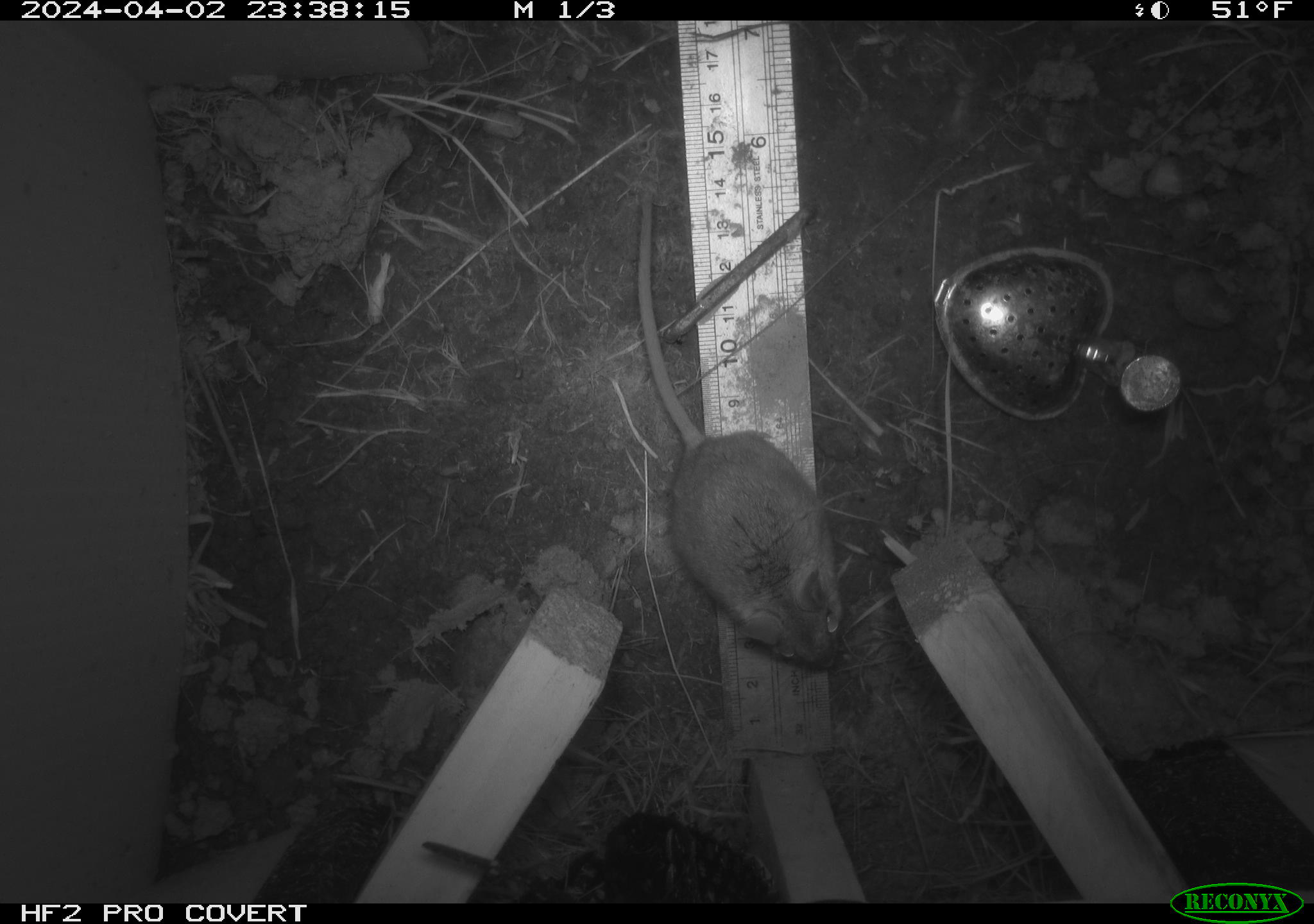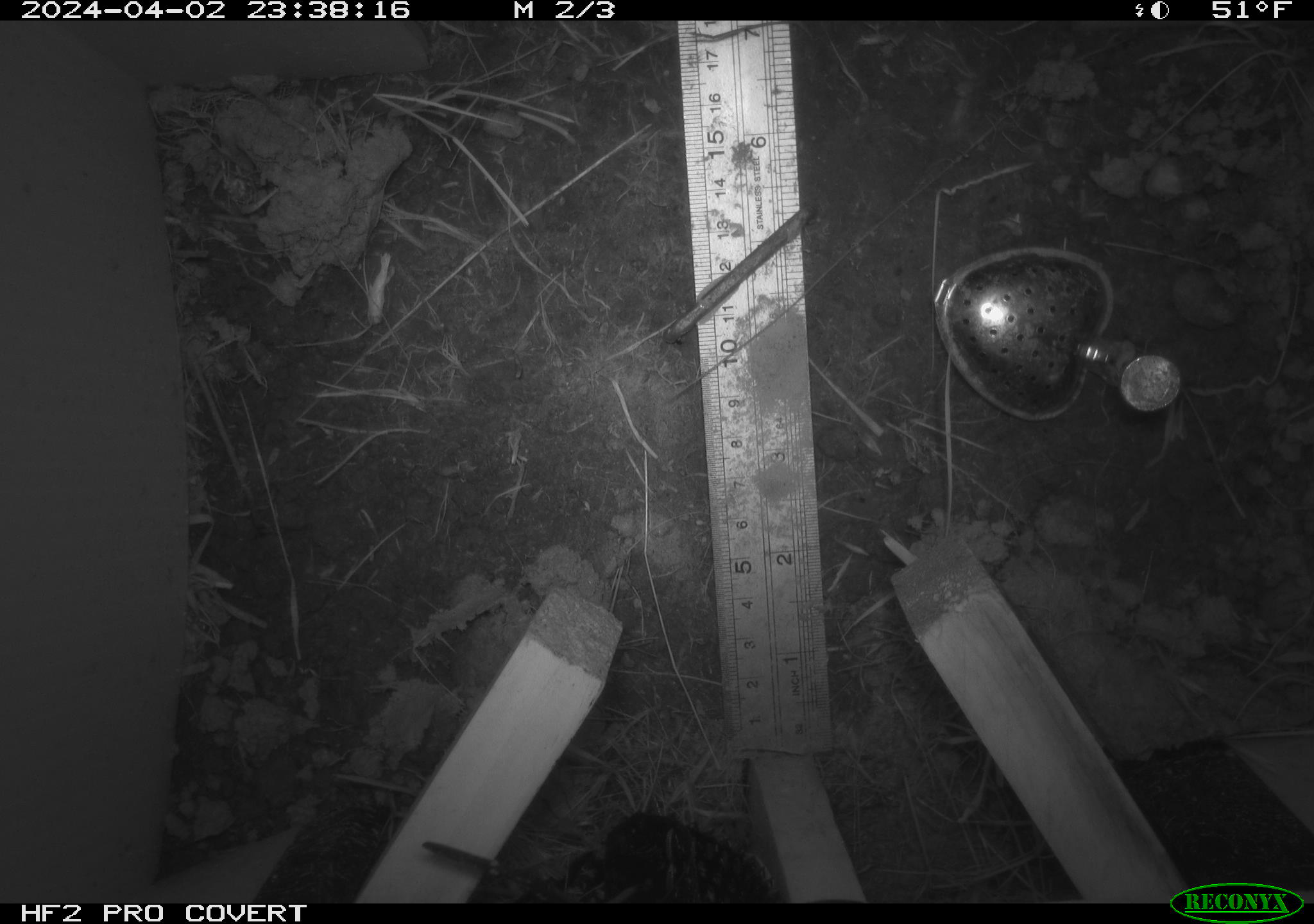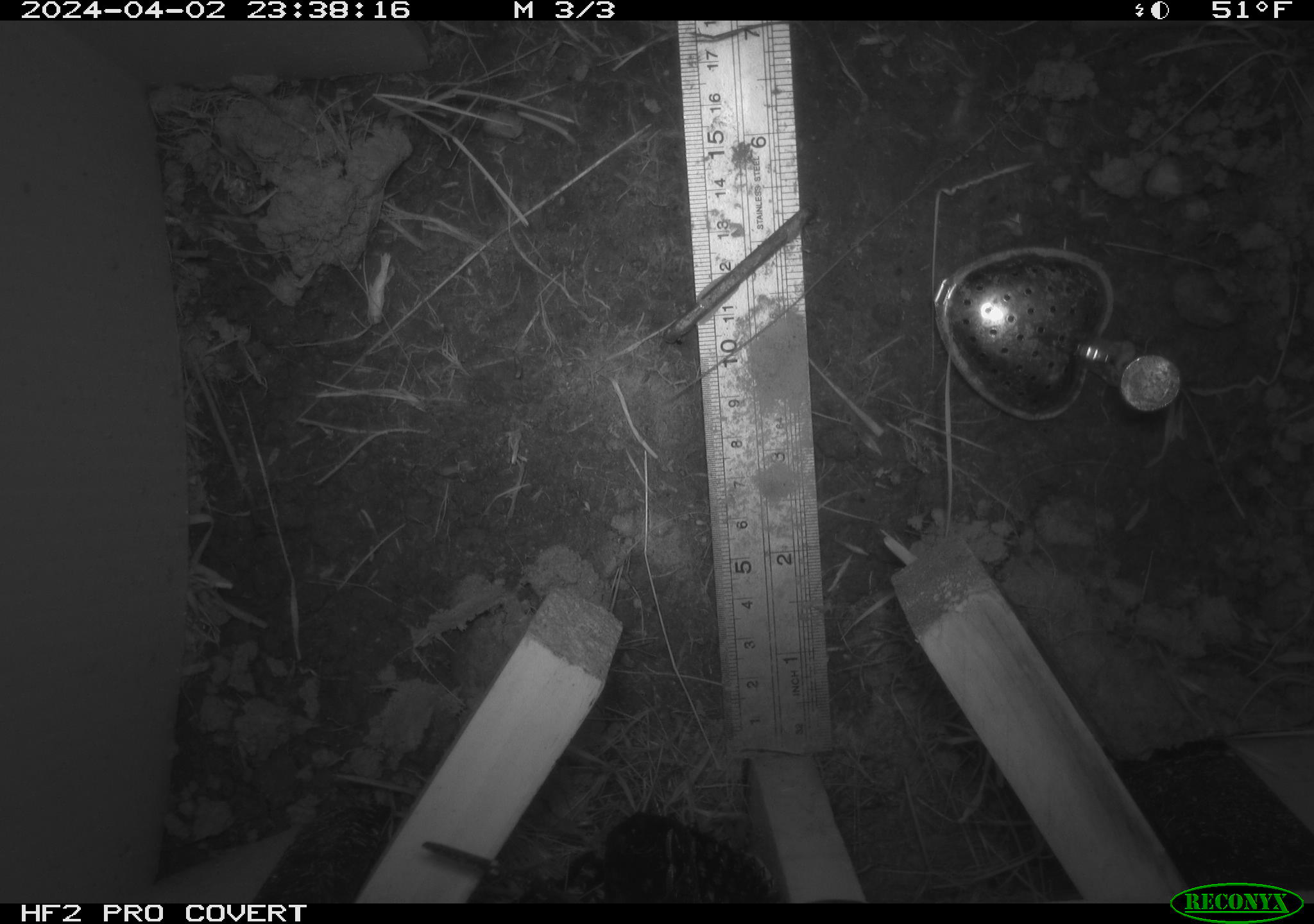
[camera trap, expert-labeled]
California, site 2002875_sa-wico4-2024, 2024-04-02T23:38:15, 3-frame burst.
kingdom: Animalia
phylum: Chordata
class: Mammalia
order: Rodentia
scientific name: Rodentia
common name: rodent